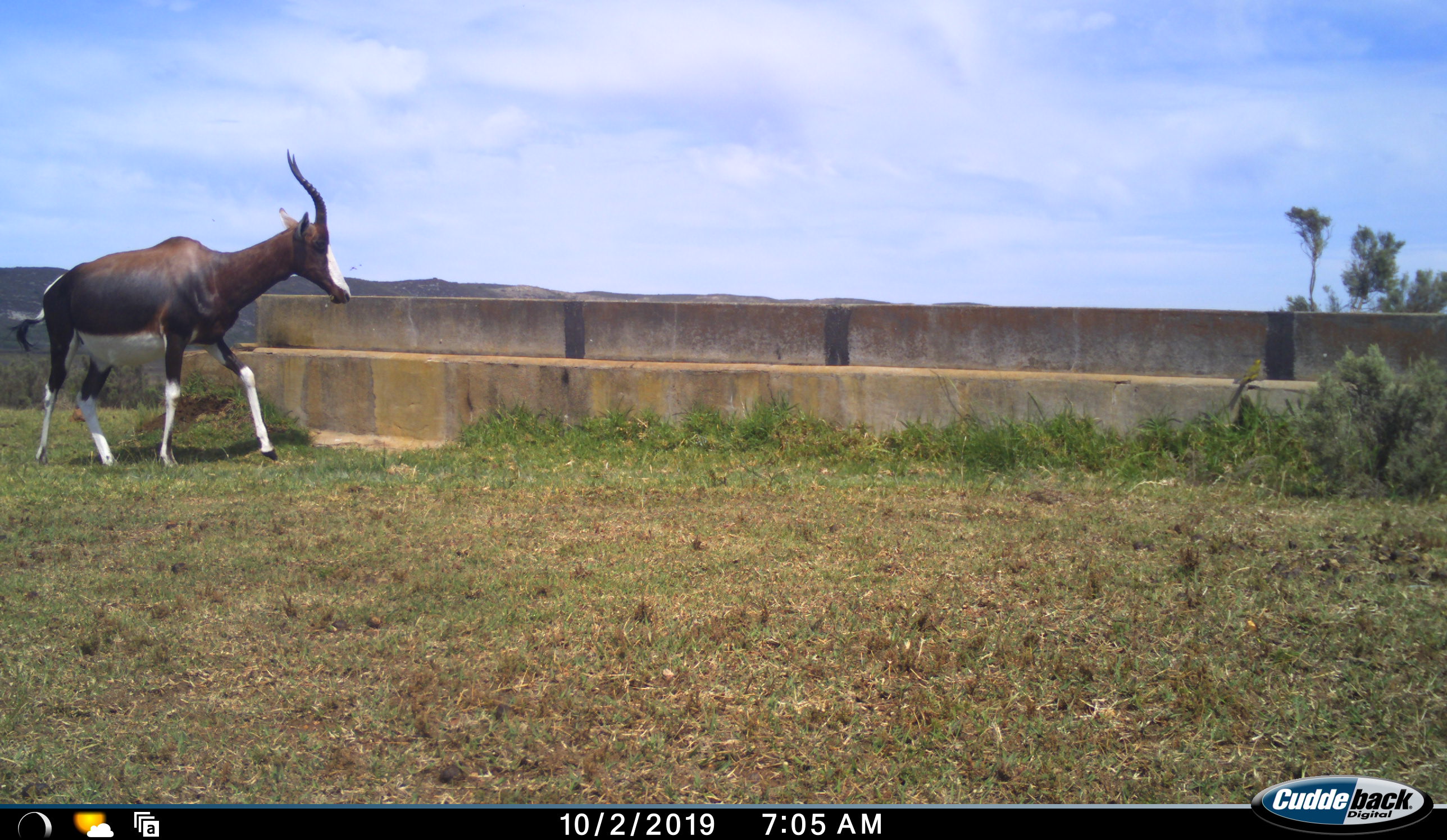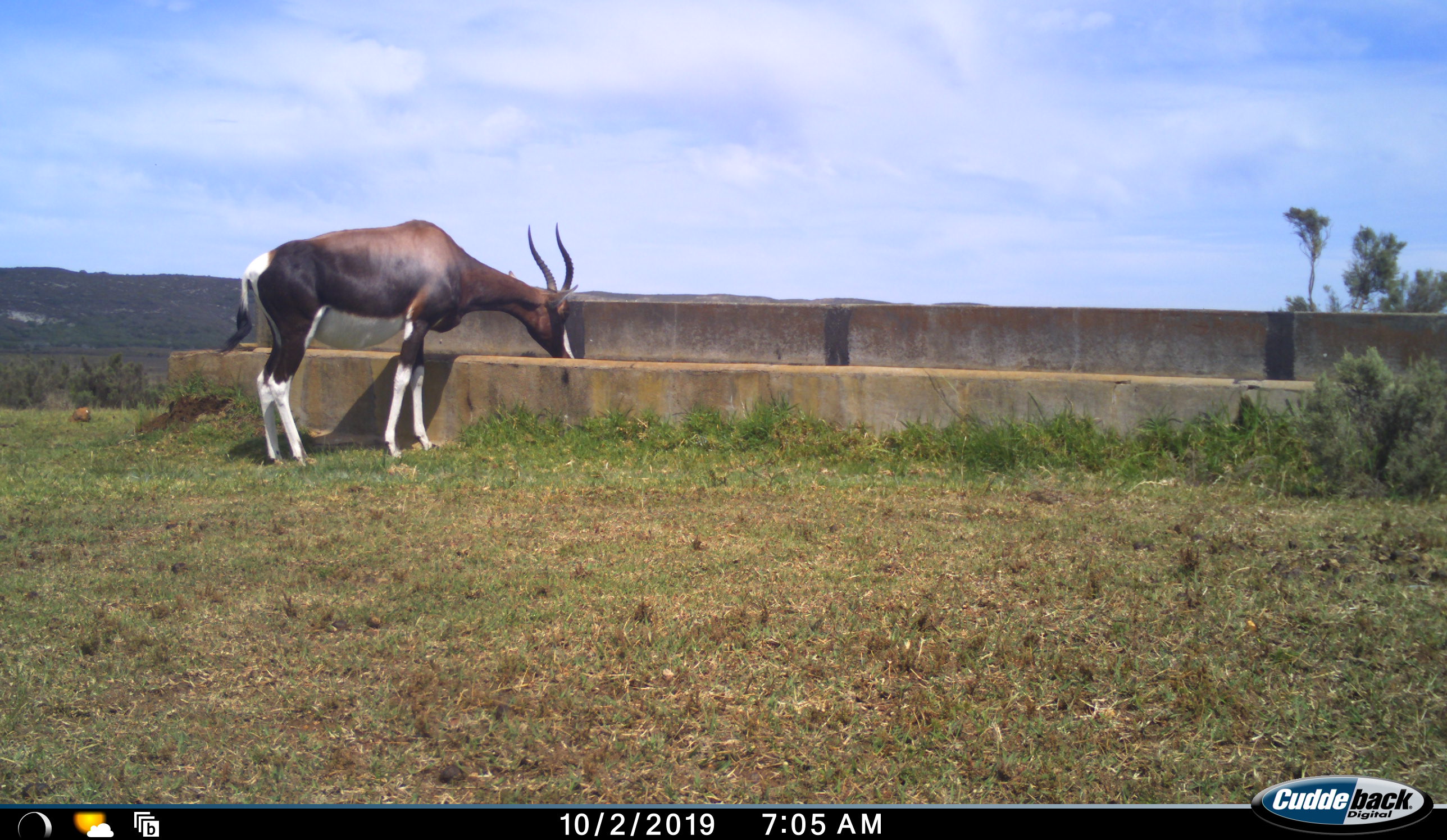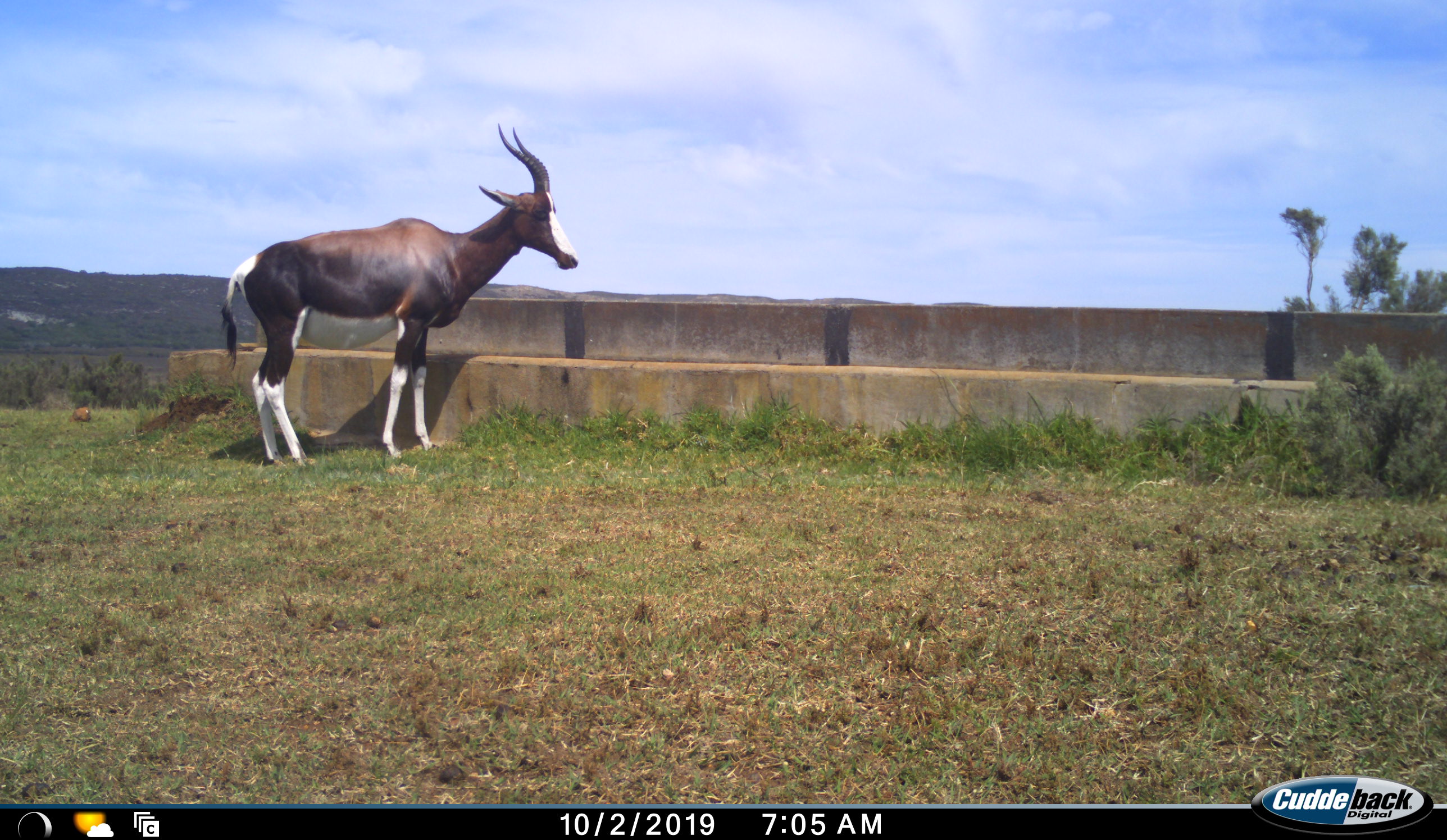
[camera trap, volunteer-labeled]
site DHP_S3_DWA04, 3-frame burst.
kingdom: Animalia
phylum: Chordata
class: Mammalia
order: Artiodactyla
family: Bovidae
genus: Damaliscus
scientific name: Damaliscus pygargus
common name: bontebok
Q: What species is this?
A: Bontebok (Damaliscus pygargus).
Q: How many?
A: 1.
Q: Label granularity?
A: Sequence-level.